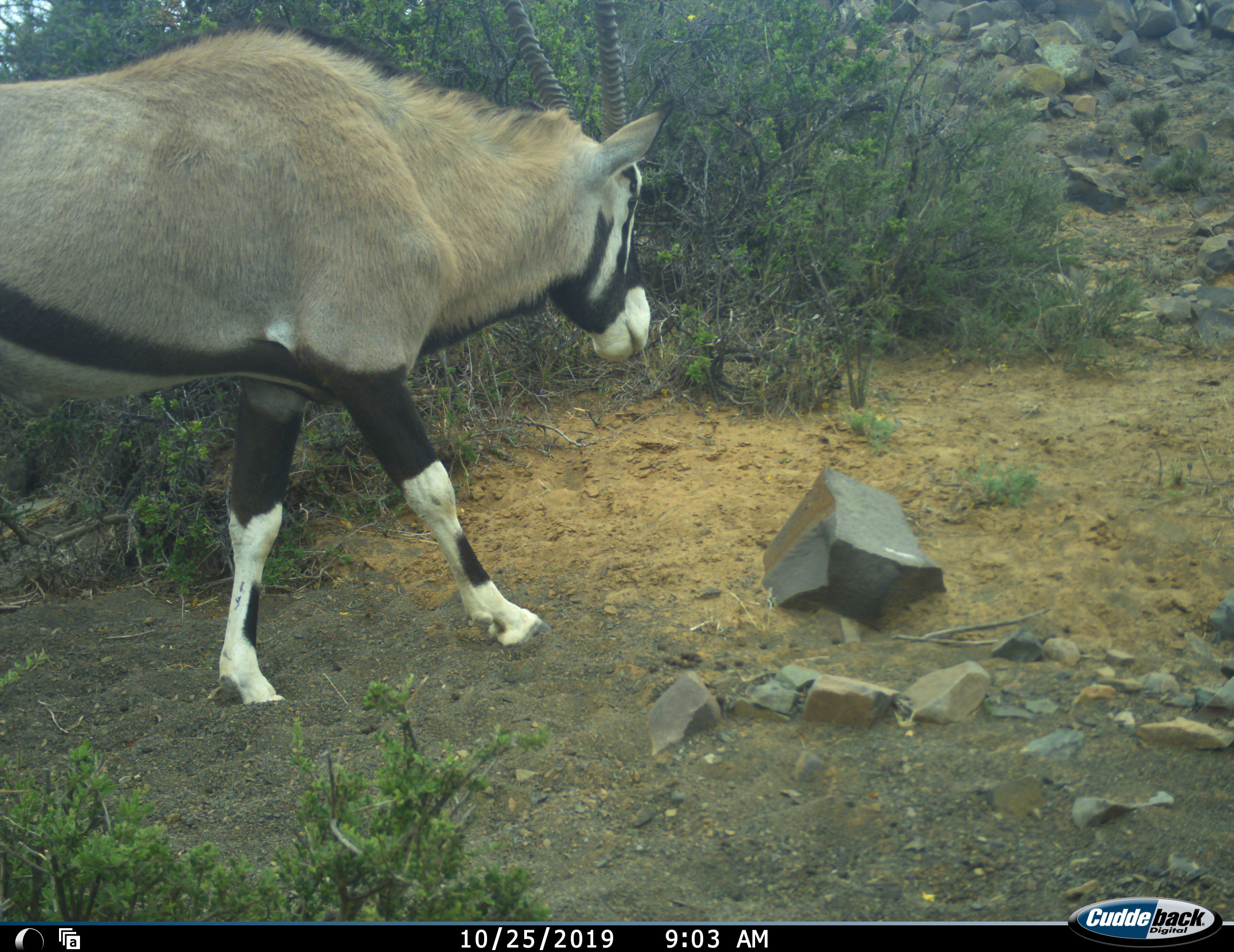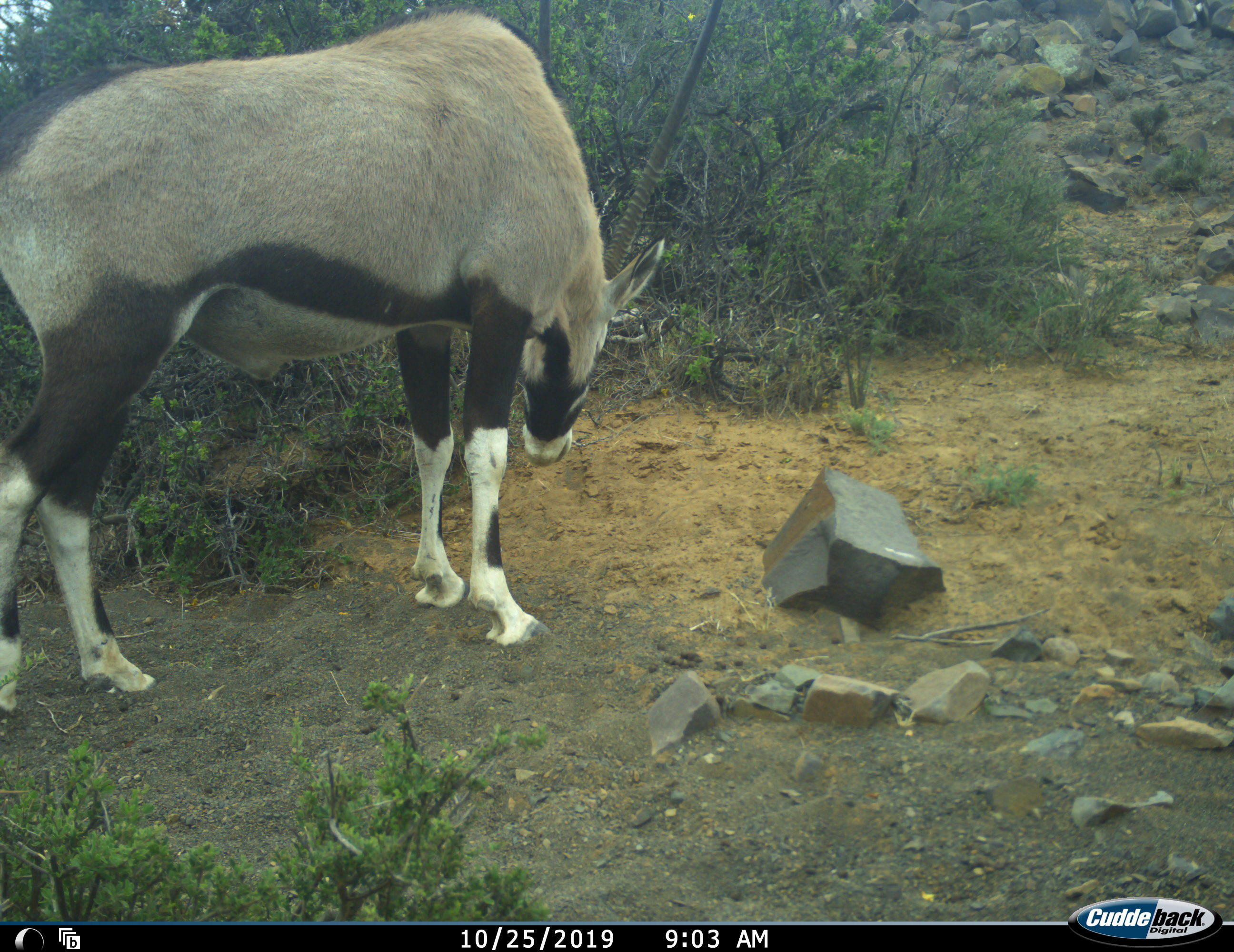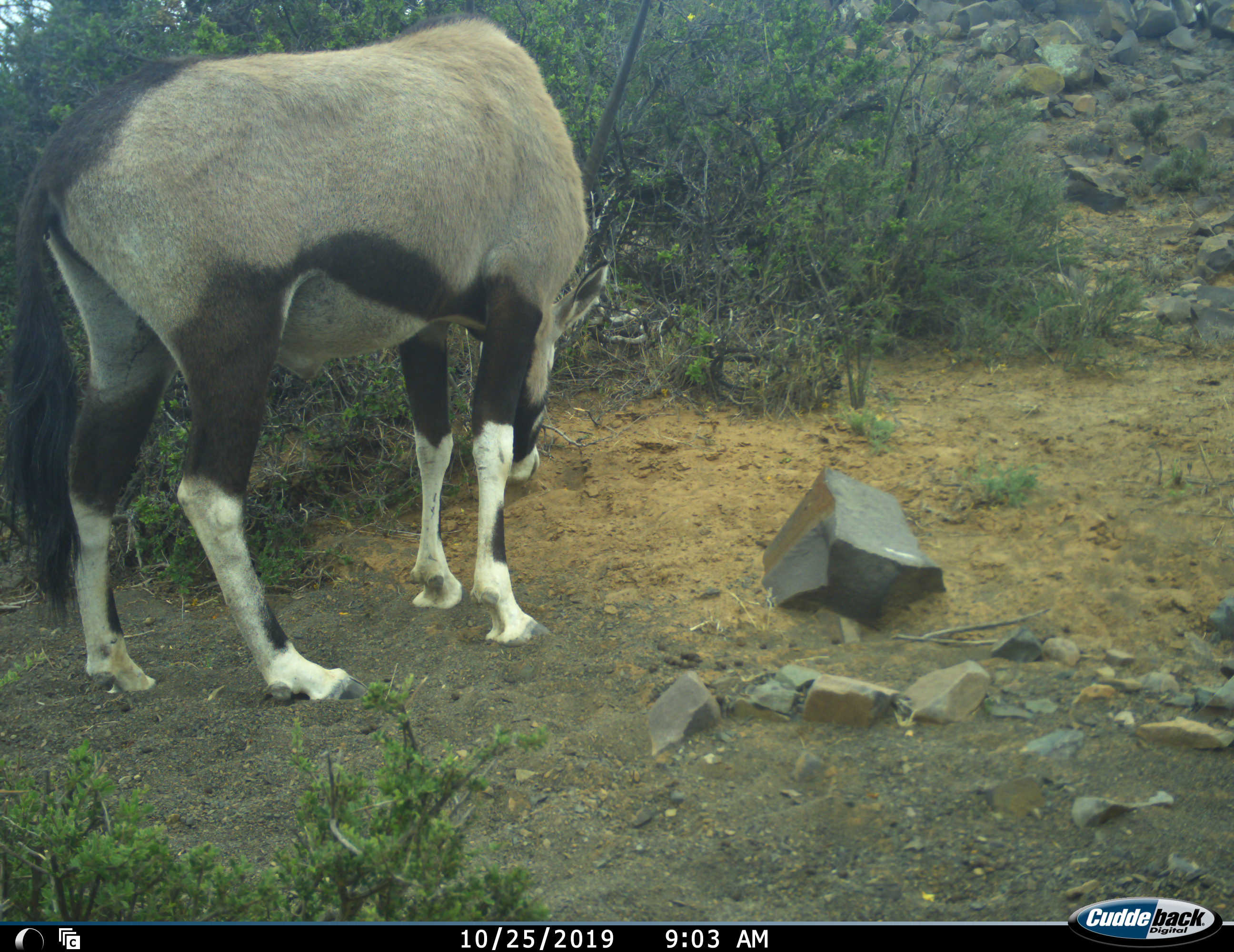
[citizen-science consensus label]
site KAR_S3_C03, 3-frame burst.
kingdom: Animalia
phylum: Chordata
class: Mammalia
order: Artiodactyla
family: Bovidae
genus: Oryx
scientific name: Oryx gazella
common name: gemsbok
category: oryx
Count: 1.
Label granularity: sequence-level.